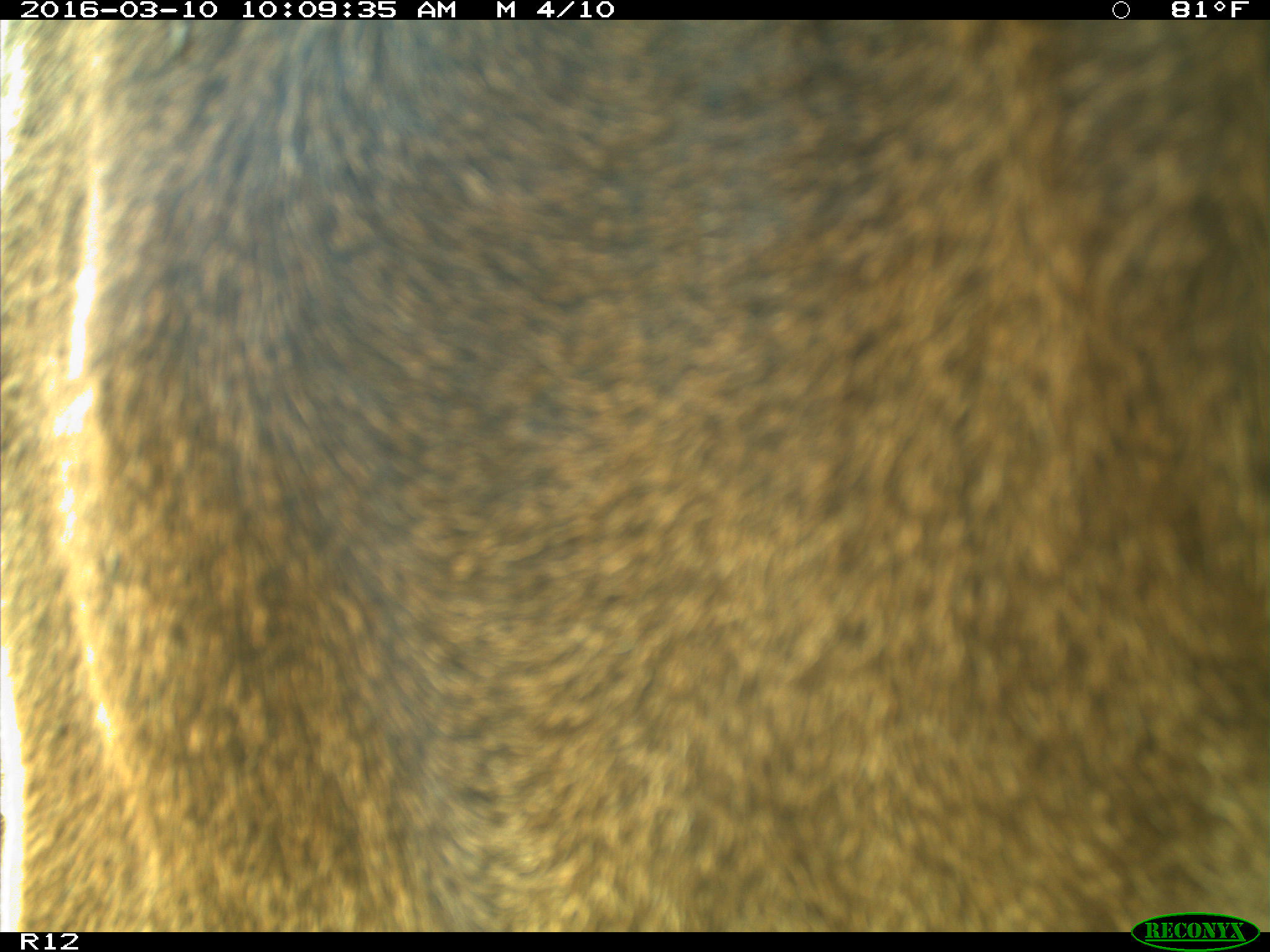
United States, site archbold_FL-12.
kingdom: Animalia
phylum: Chordata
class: Mammalia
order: Artiodactyla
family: Bovidae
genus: Bos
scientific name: Bos taurus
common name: domestic cow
Bos taurus (domestic cow).